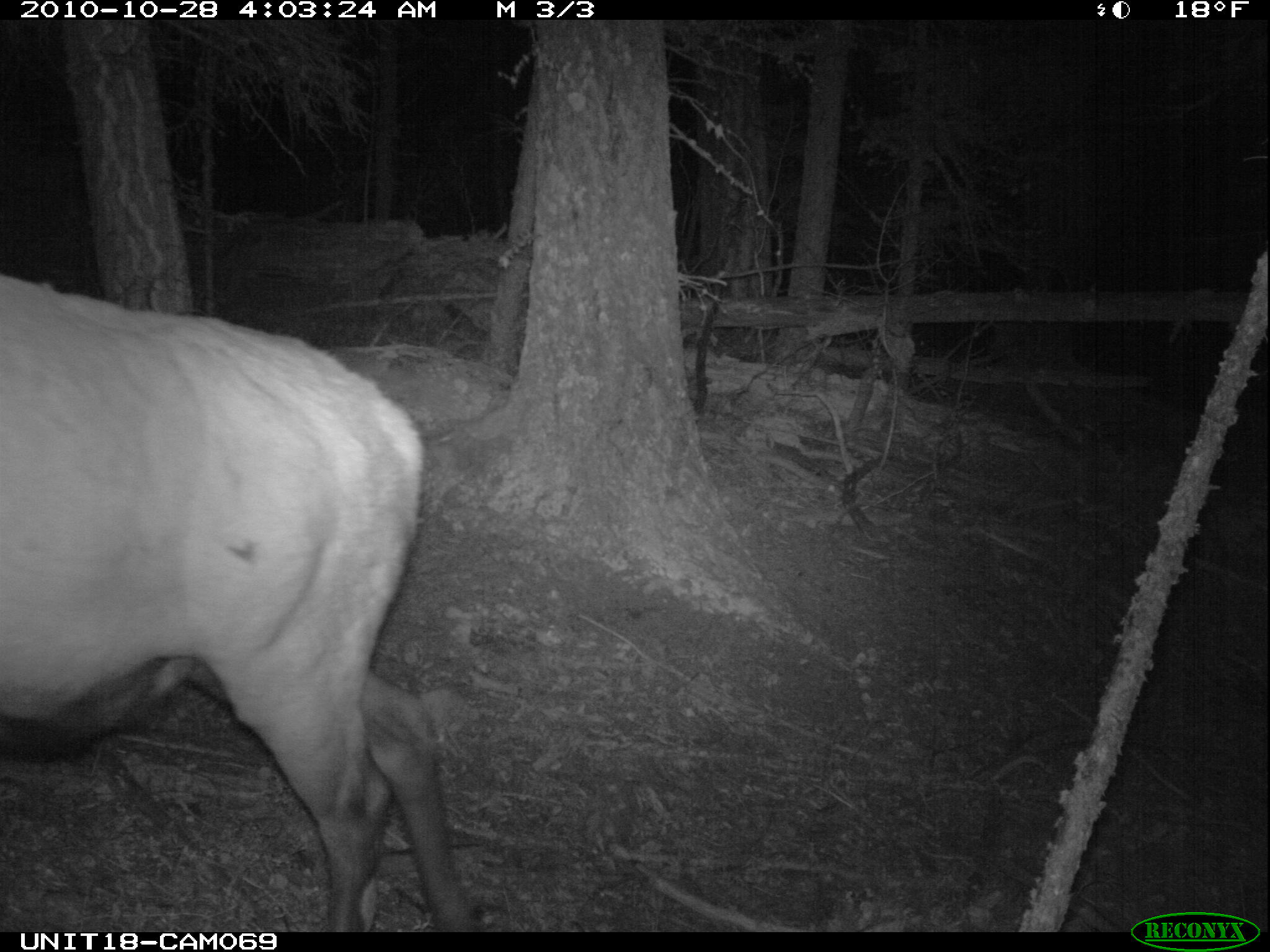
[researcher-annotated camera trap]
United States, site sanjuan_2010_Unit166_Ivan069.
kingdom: Animalia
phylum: Chordata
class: Mammalia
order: Artiodactyla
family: Cervidae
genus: Cervus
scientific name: Cervus elaphus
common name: red deer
Cervus elaphus (red deer).